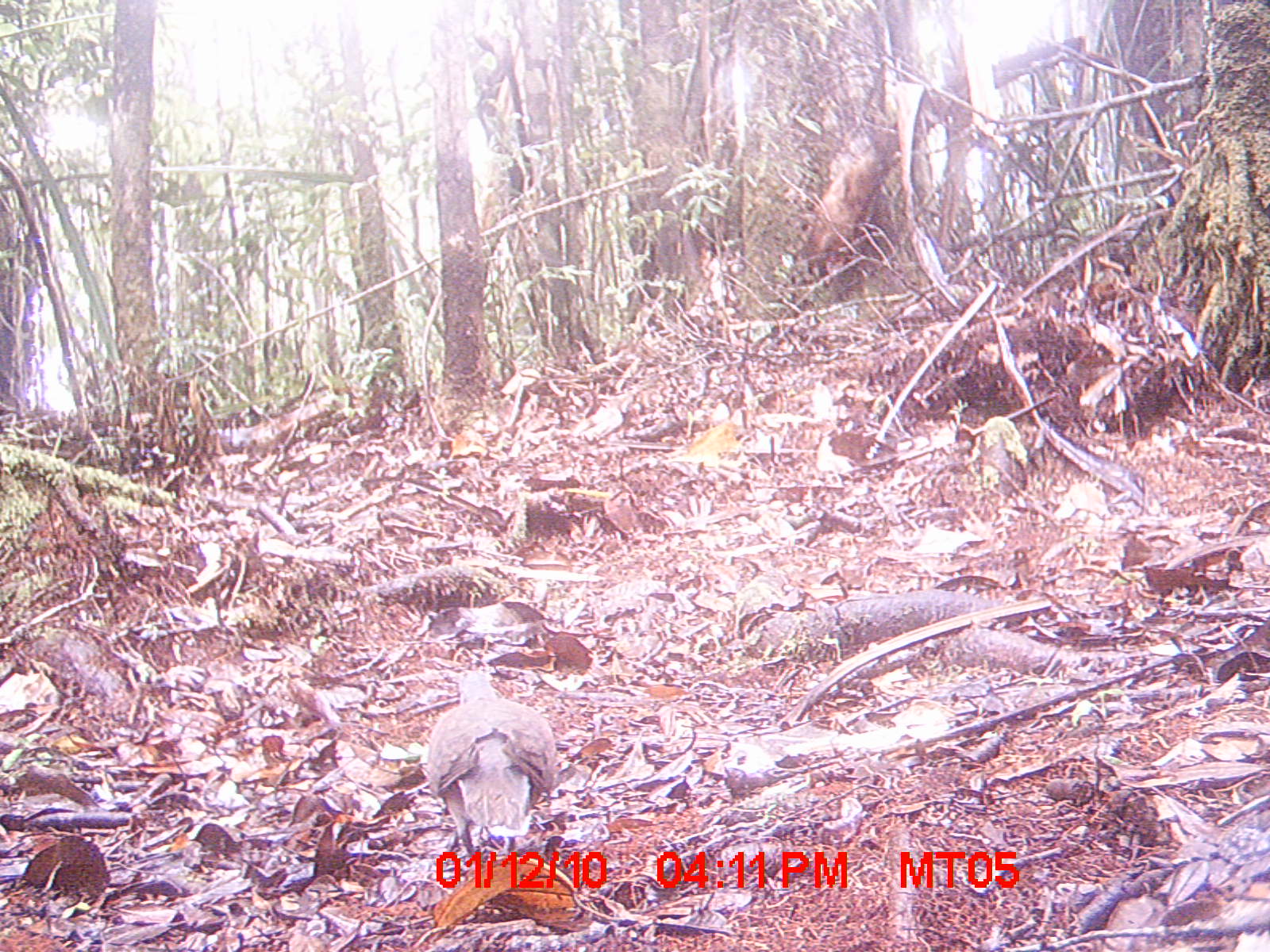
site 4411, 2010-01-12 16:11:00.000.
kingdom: Animalia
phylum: Chordata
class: Aves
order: Columbiformes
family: Columbidae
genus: Streptopelia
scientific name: Streptopelia picturata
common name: malagasy turtle dove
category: nesoenas picturata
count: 1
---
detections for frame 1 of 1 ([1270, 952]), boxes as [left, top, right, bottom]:
nesoenas picturata: [418, 669, 561, 859]